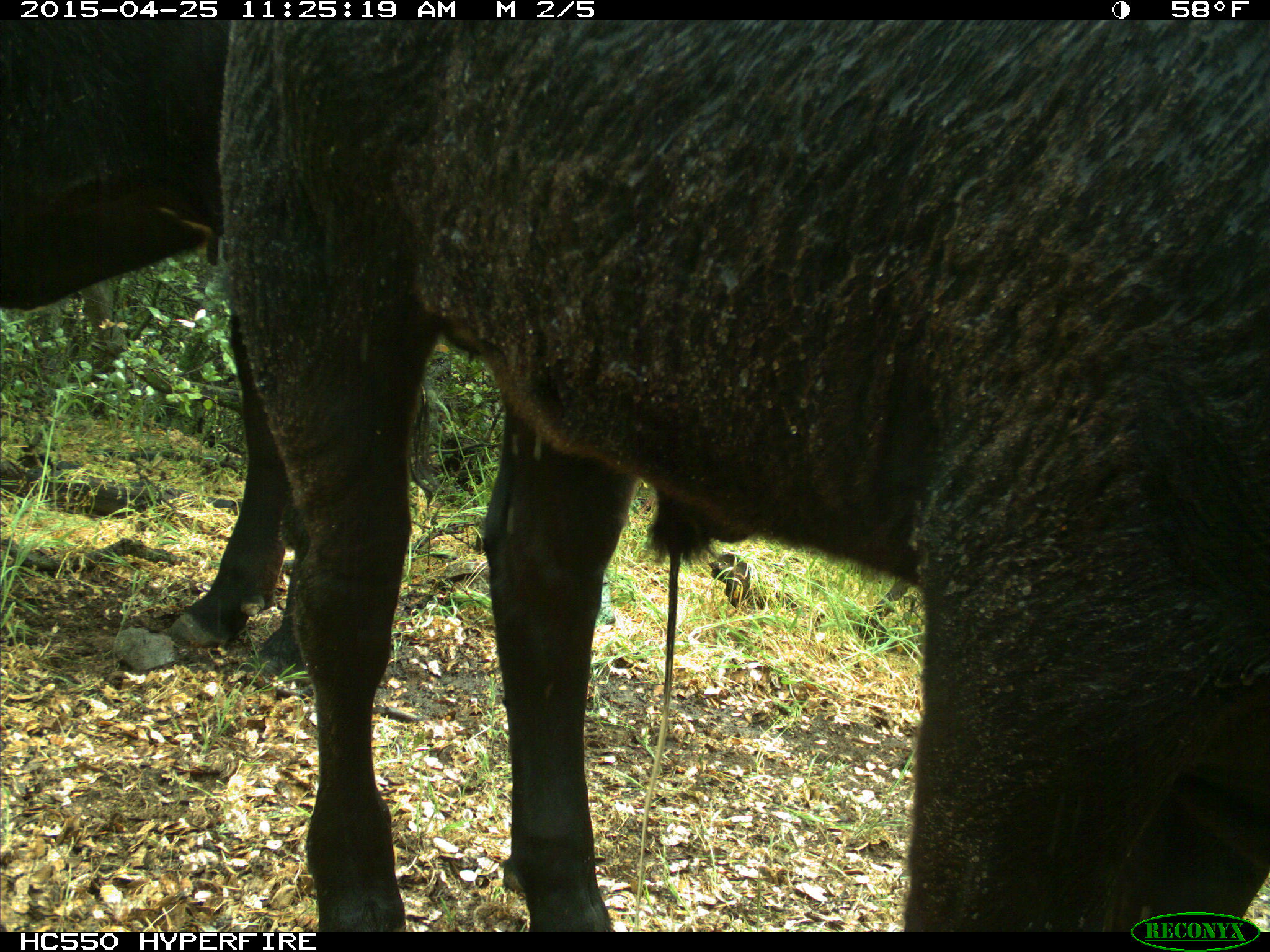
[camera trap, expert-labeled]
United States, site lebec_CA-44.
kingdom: Animalia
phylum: Chordata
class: Mammalia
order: Artiodactyla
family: Suidae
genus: Sus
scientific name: Sus scrofa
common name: wild boar